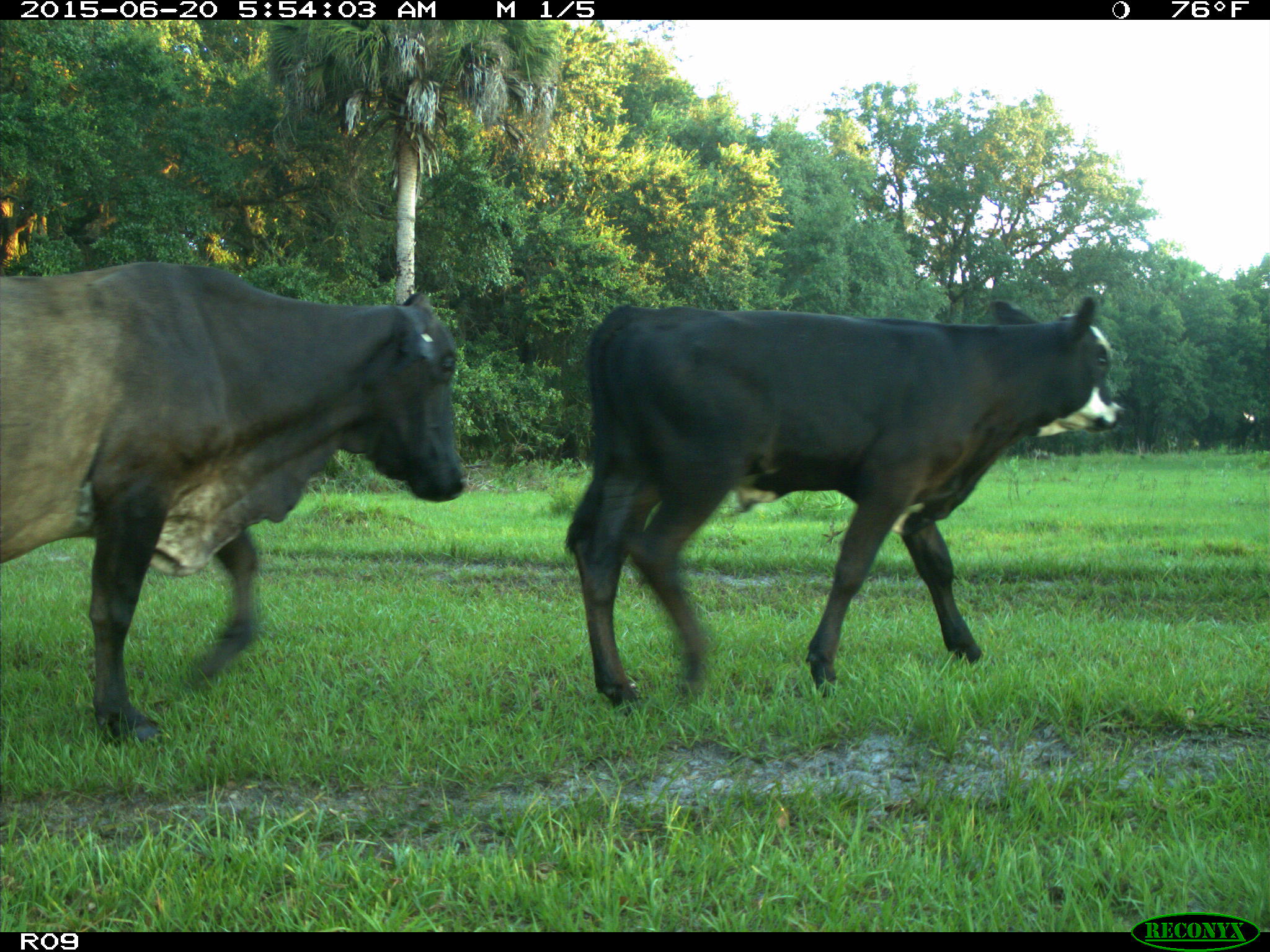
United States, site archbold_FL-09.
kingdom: Animalia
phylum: Chordata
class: Mammalia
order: Artiodactyla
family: Bovidae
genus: Bos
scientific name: Bos taurus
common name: domestic cow